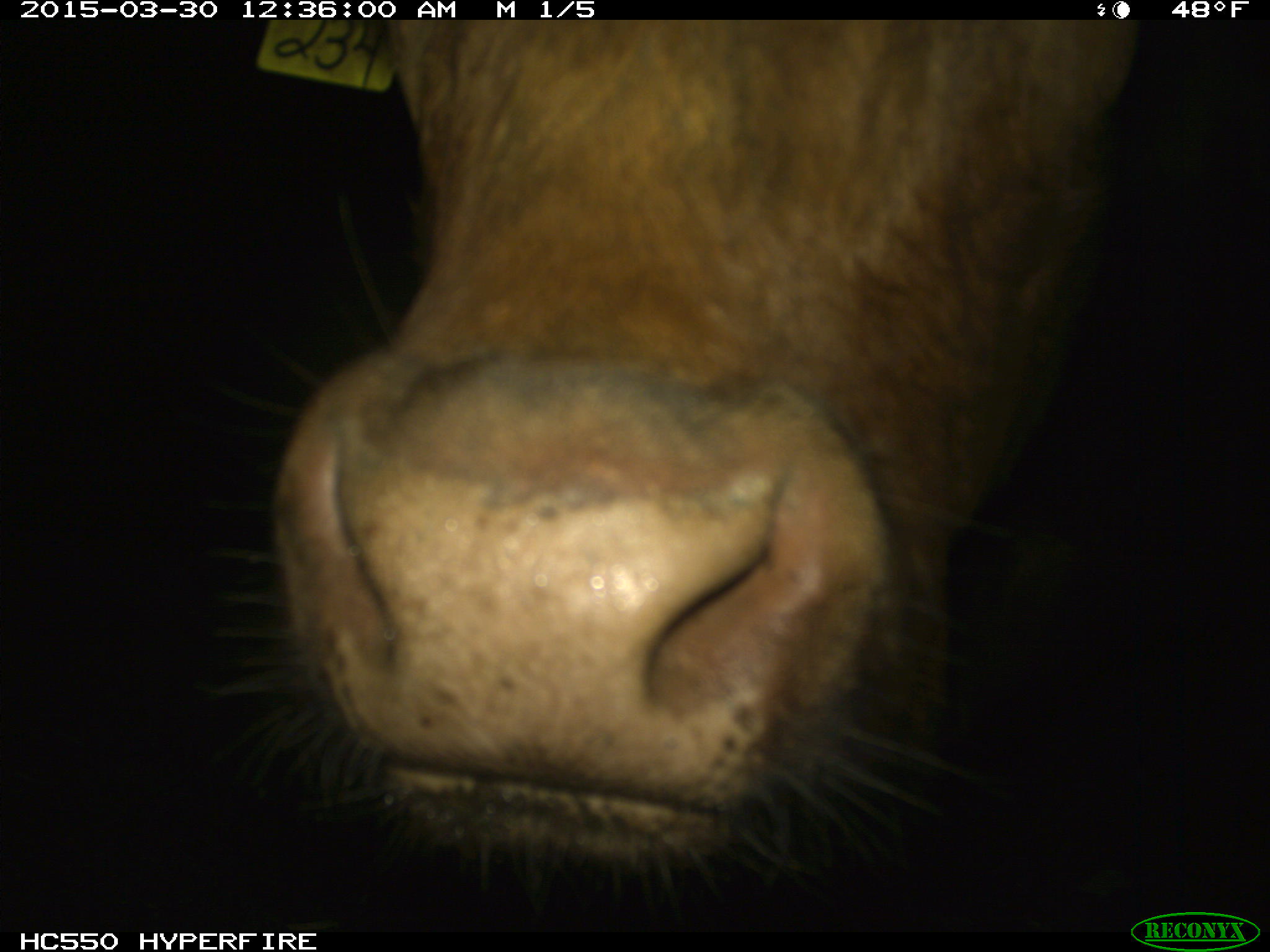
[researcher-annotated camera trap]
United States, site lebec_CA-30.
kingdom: Animalia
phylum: Chordata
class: Mammalia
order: Artiodactyla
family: Bovidae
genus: Bos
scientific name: Bos taurus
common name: domestic cow